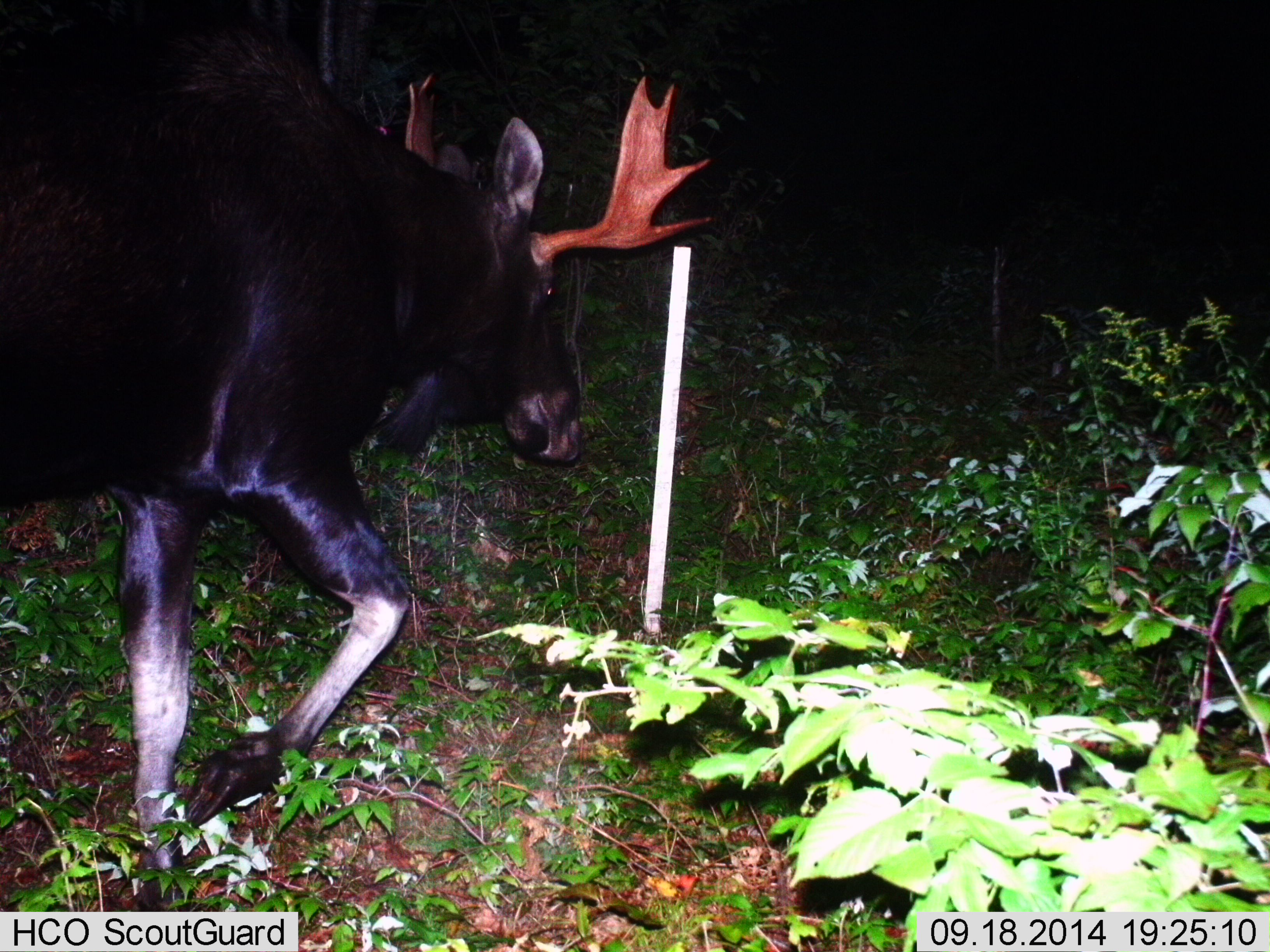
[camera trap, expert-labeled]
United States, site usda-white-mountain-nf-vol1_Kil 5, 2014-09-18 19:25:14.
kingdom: Animalia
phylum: Chordata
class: Mammalia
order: Artiodactyla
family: Cervidae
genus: Alces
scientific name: Alces alces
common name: moose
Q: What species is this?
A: Moose (Alces alces).